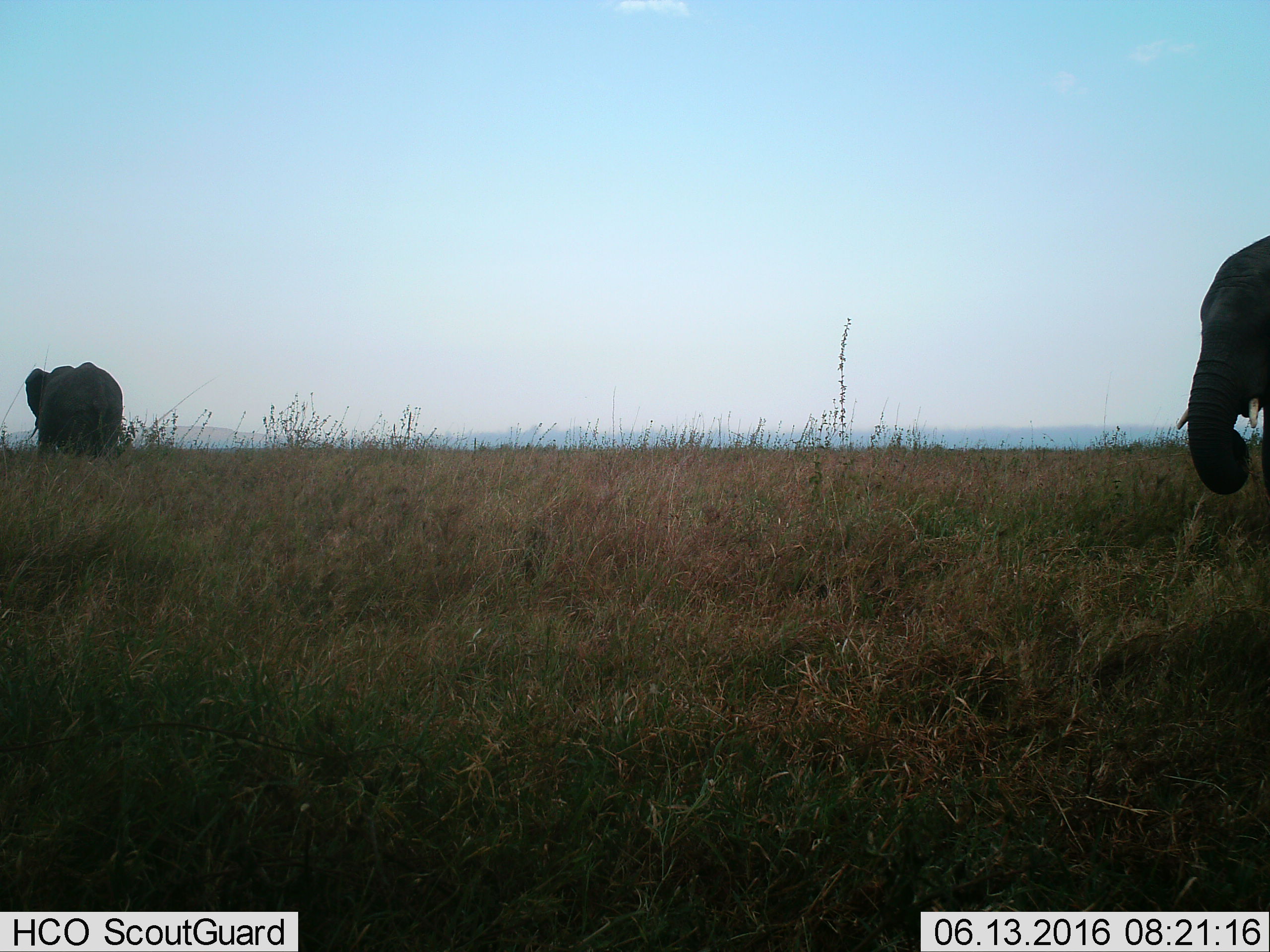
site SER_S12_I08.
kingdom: Animalia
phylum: Chordata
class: Mammalia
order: Proboscidea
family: Elephantidae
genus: Loxodonta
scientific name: Loxodonta africana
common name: african bush elephant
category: elephant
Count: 2.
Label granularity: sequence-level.